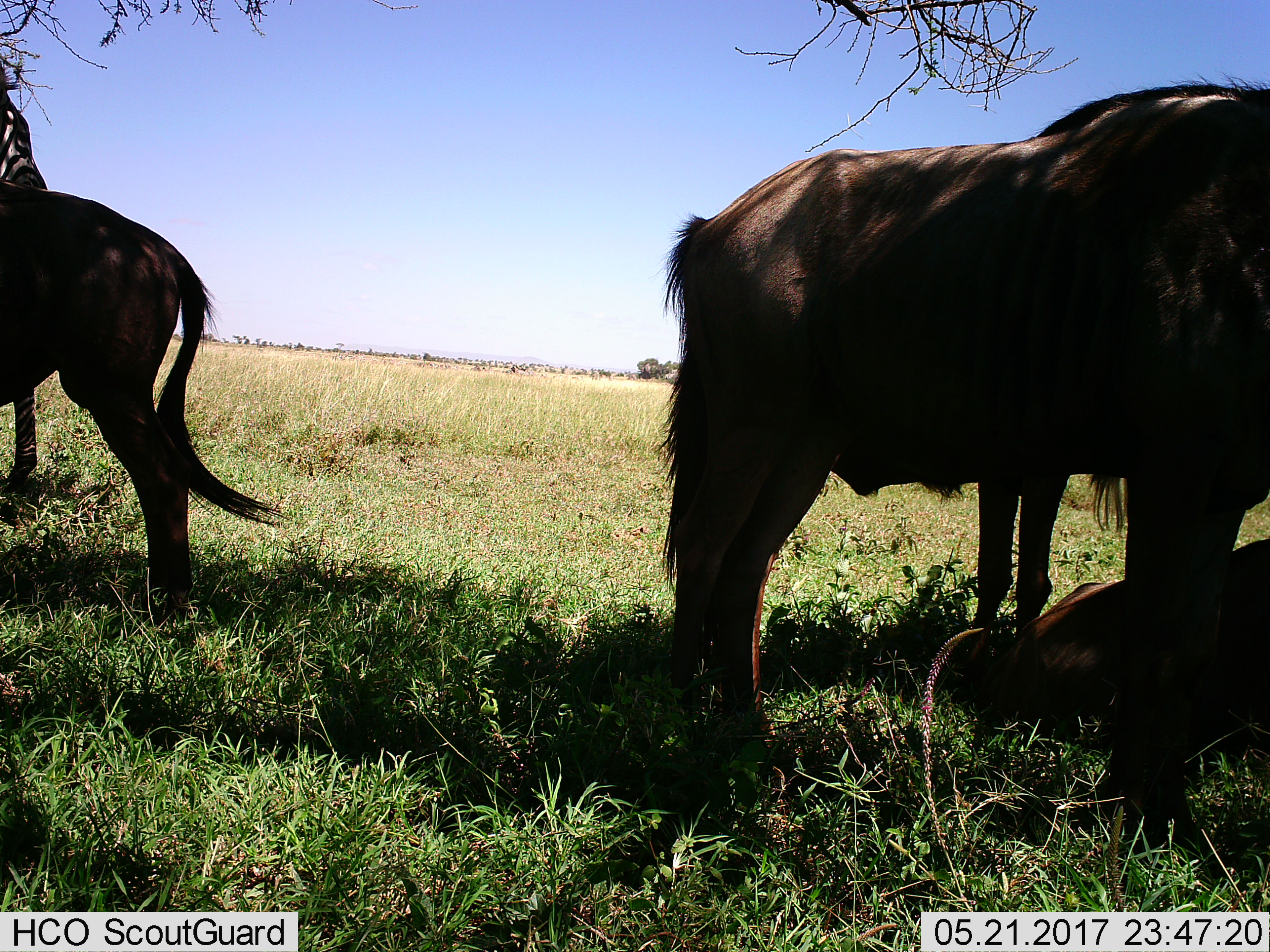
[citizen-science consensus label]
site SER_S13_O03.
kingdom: Animalia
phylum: Chordata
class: Mammalia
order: Artiodactyla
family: Bovidae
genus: Connochaetes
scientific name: Connochaetes taurinus taurinus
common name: blue wildebeest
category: wildebeestblue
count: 4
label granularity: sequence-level